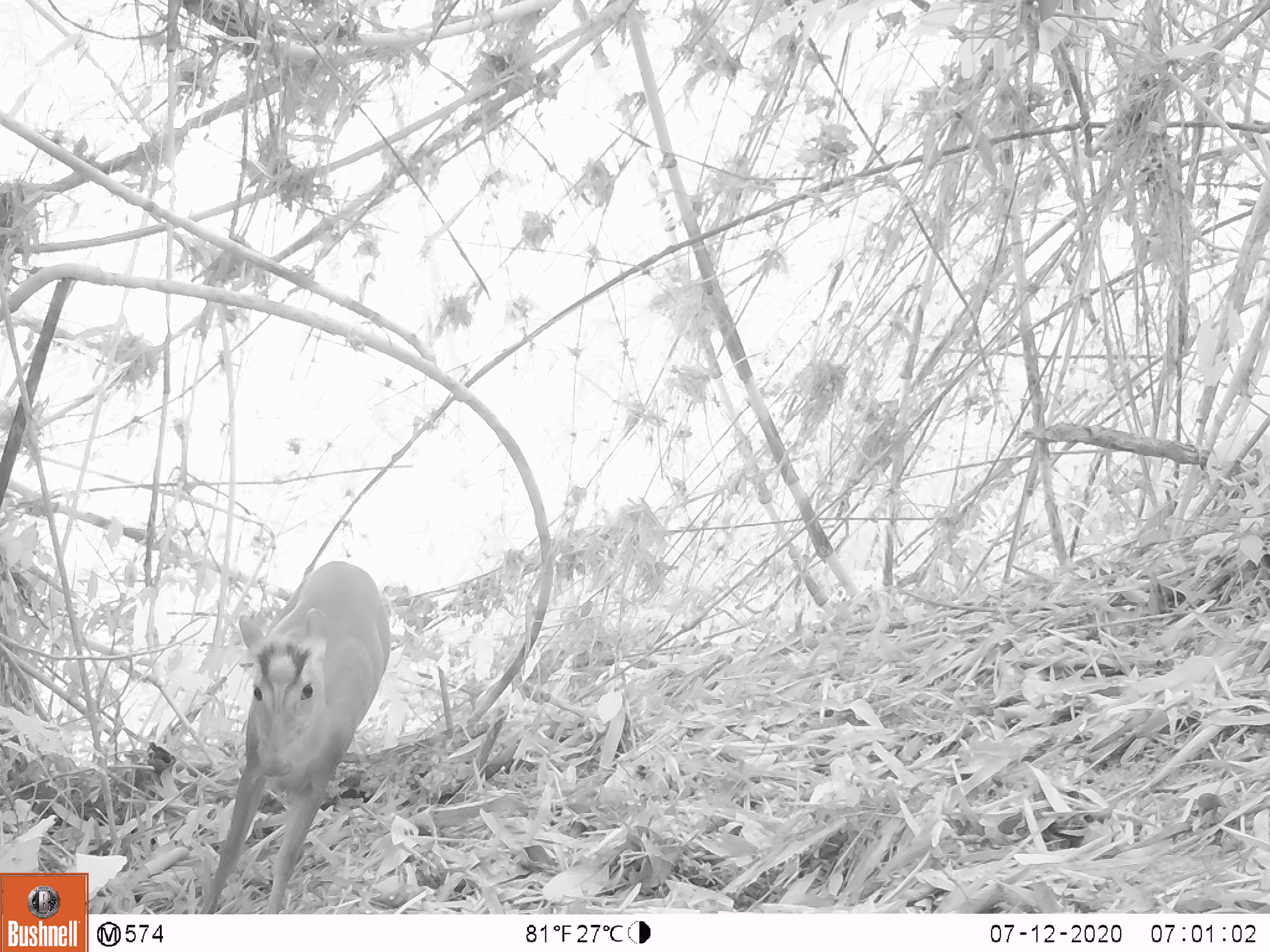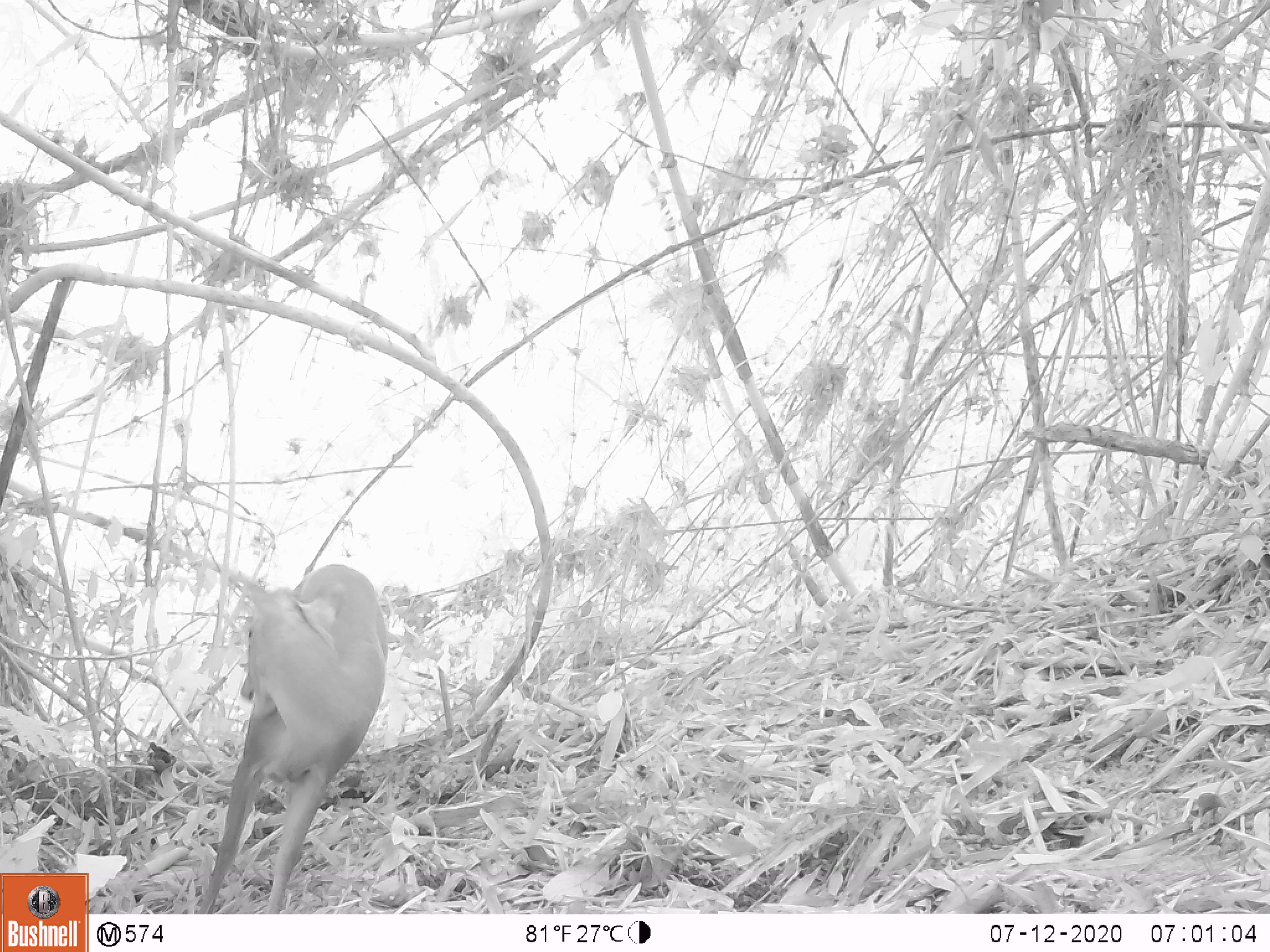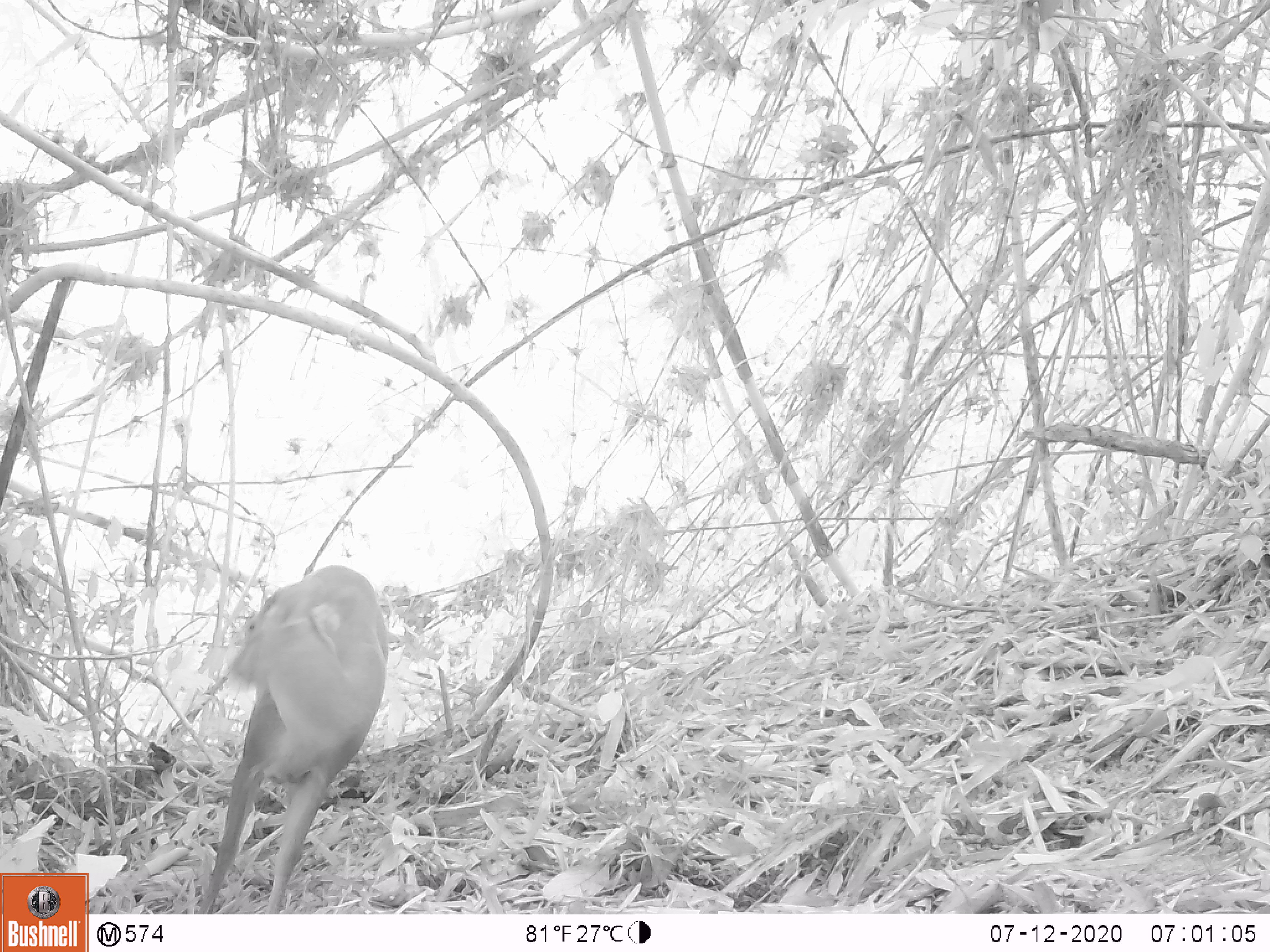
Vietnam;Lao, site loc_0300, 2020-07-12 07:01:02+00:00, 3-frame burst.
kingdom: Animalia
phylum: Chordata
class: Mammalia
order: Artiodactyla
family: Cervidae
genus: Muntiacus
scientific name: Muntiacus rooseveltorum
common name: roosevelt's muntjac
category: roosevelts muntjac group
Roosevelts muntjac group (roosevelt's muntjac) (Muntiacus rooseveltorum). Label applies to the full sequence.